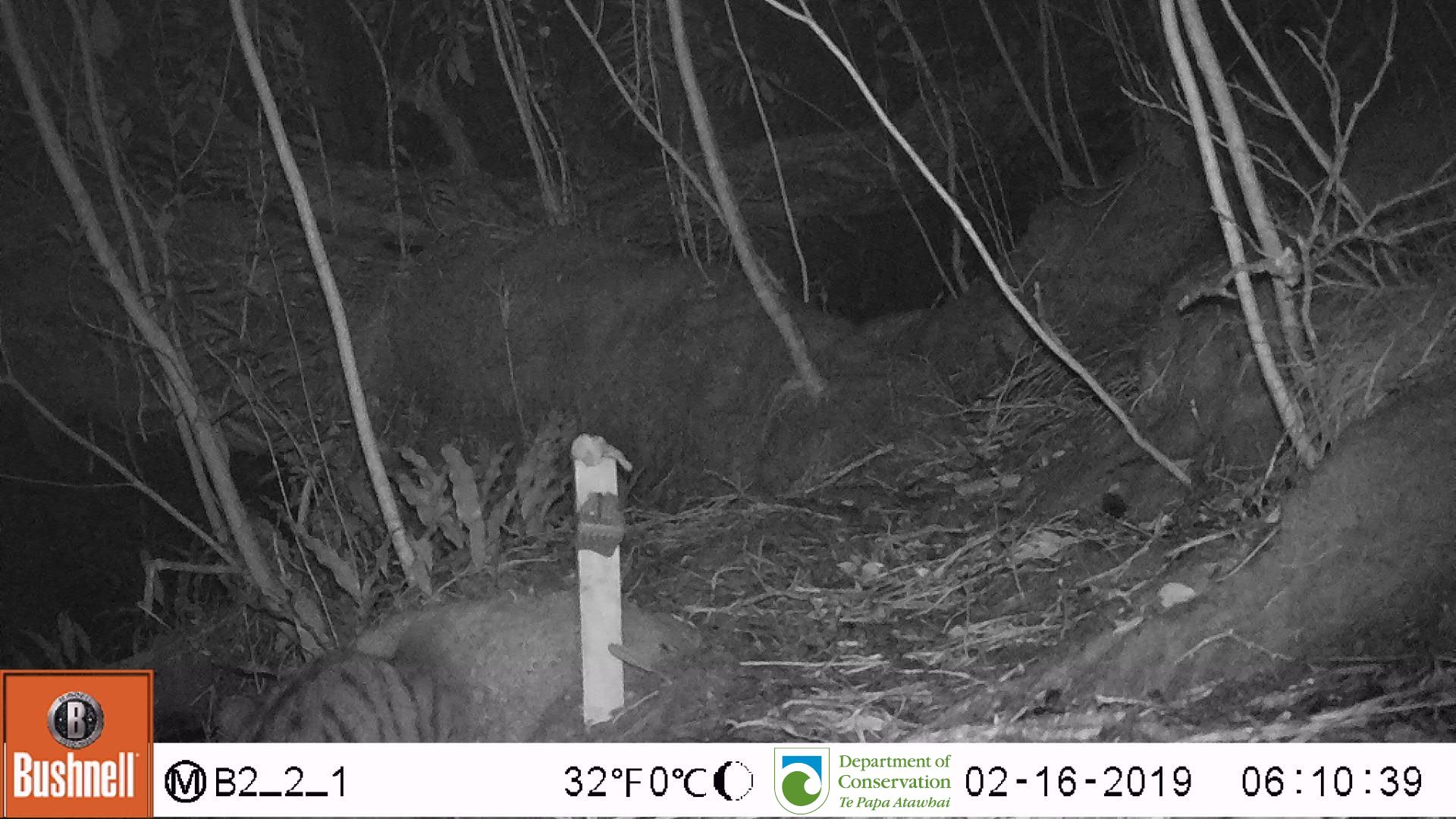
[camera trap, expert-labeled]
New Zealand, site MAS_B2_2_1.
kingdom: Animalia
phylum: Chordata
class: Mammalia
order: Carnivora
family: Felidae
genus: Felis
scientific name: Felis catus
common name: domestic cat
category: cat